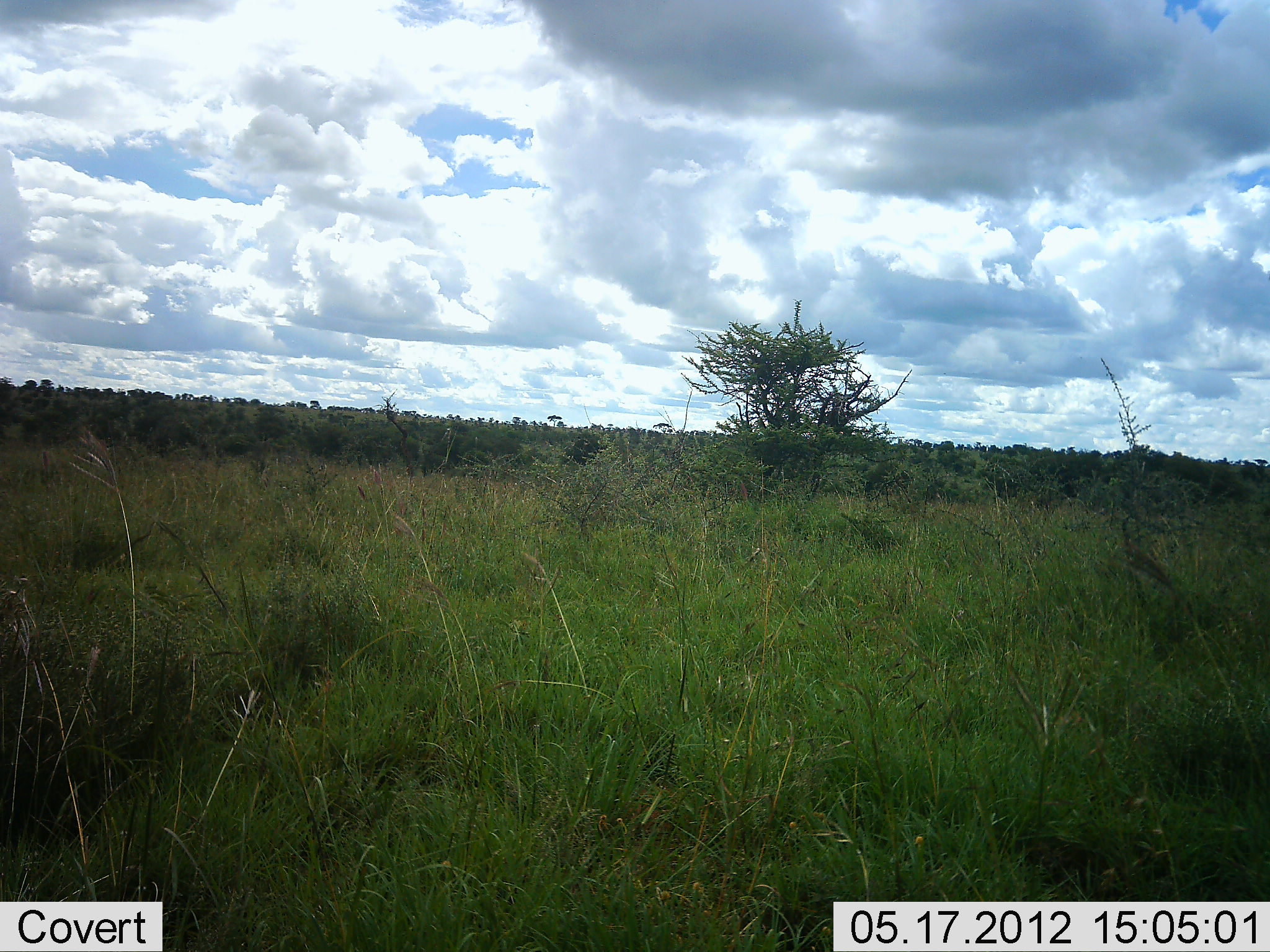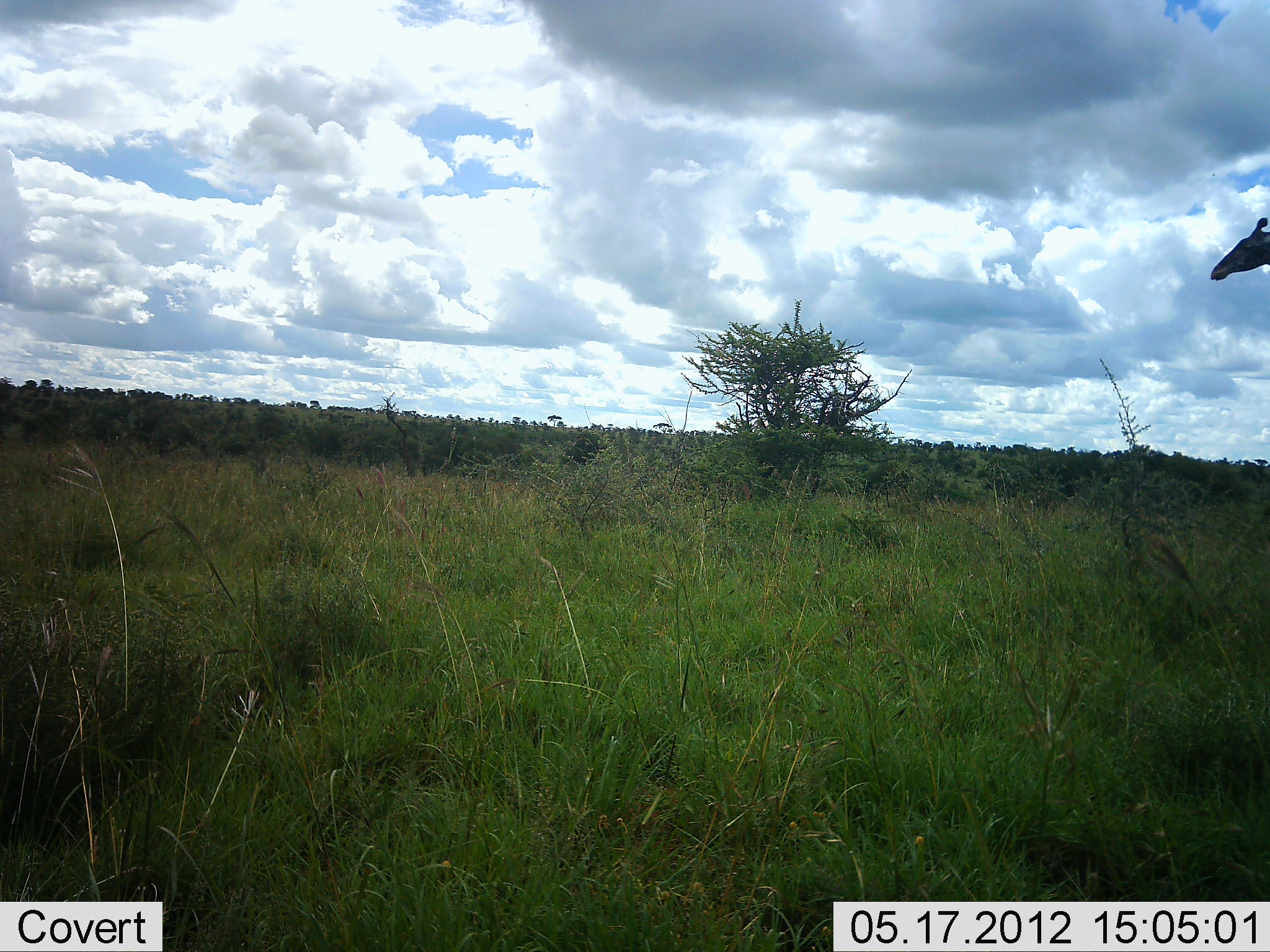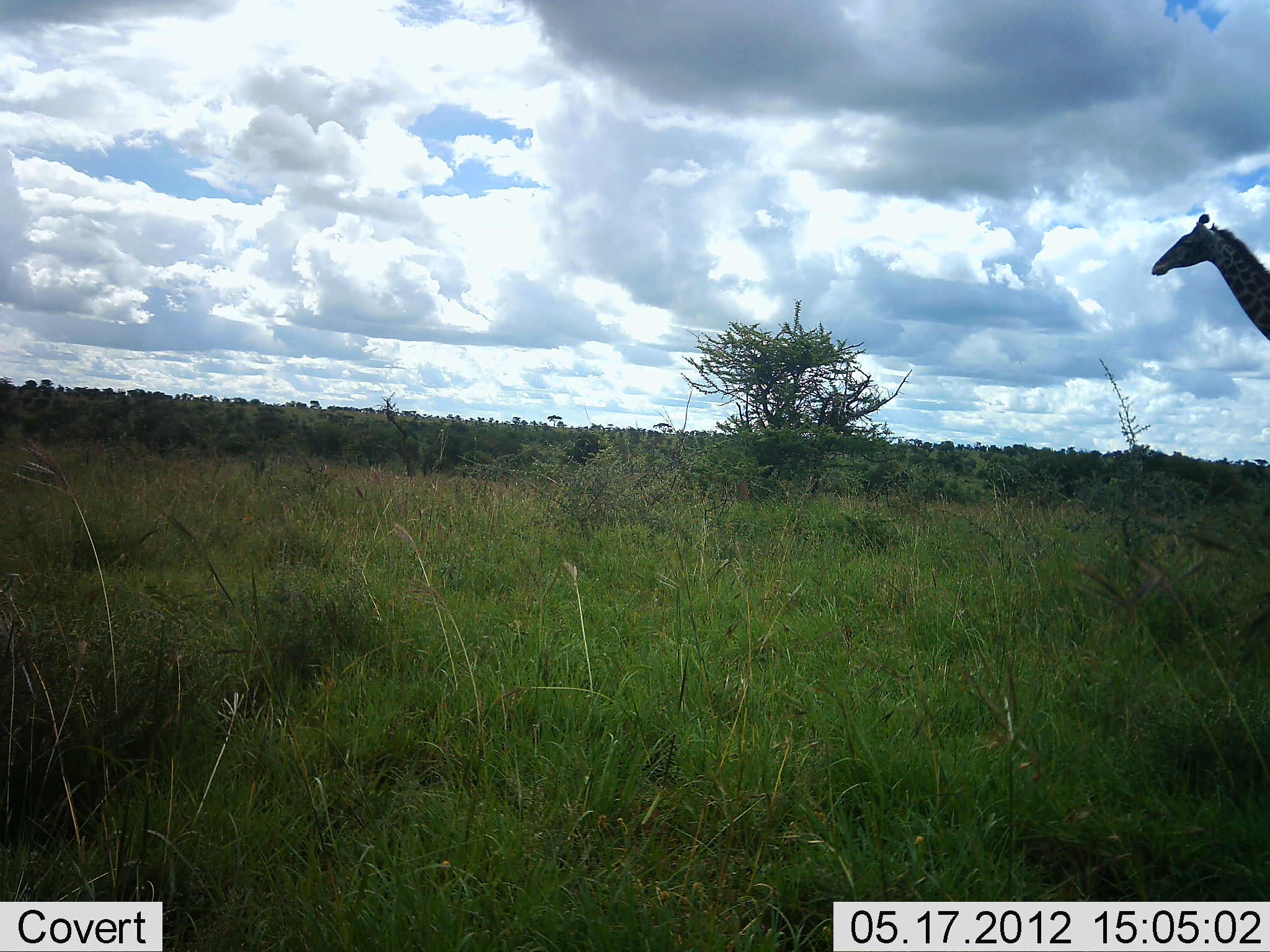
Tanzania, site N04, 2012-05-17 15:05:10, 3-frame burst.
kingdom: Animalia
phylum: Chordata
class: Mammalia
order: Artiodactyla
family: Giraffidae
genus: Giraffa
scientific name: Giraffa camelopardalis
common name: giraffe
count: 1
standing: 12%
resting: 0%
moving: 92%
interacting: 0%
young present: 0%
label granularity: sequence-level